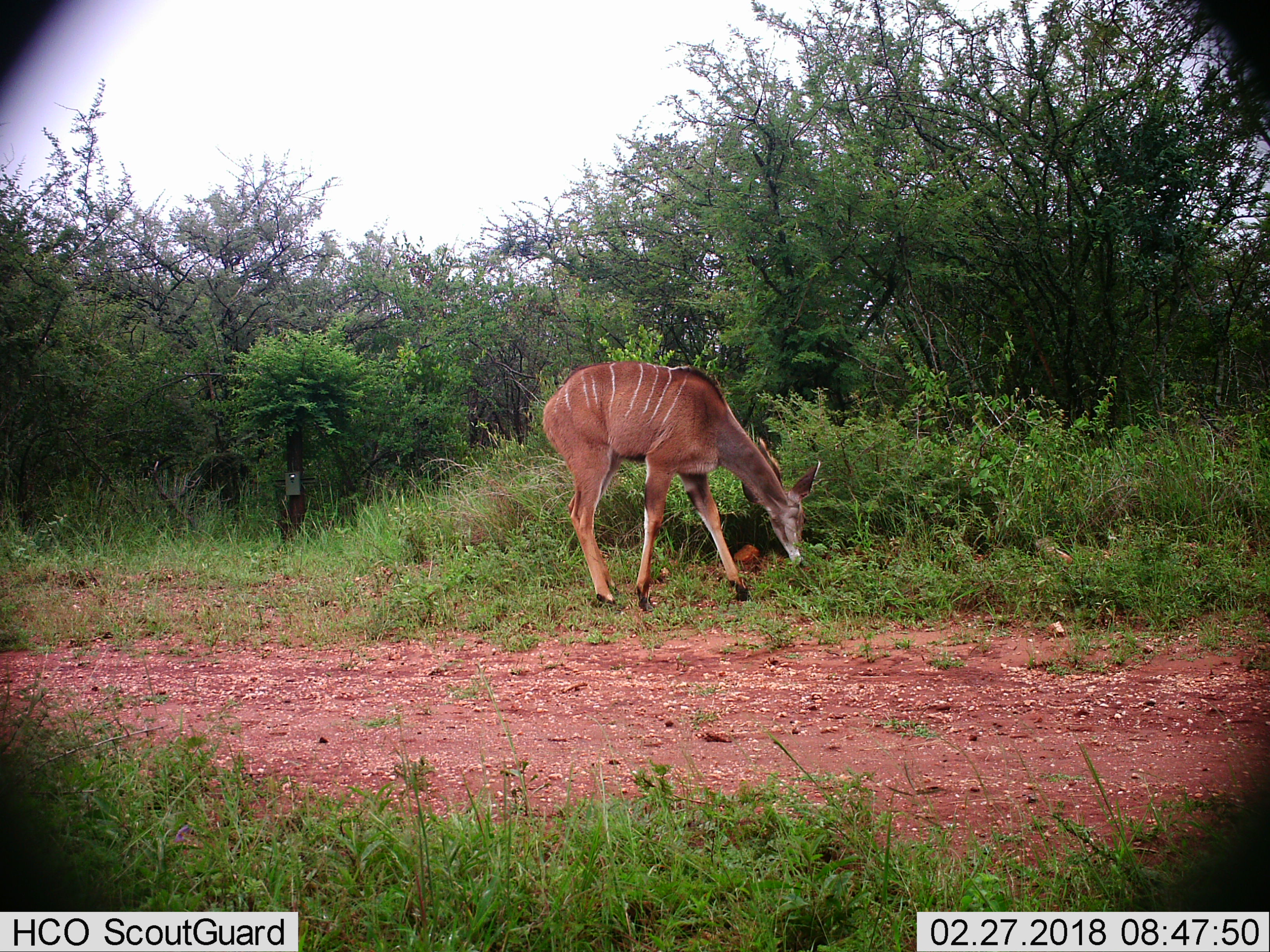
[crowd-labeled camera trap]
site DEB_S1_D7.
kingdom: Animalia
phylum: Chordata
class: Mammalia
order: Artiodactyla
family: Bovidae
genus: Tragelaphus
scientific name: Tragelaphus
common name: kudu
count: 1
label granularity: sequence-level